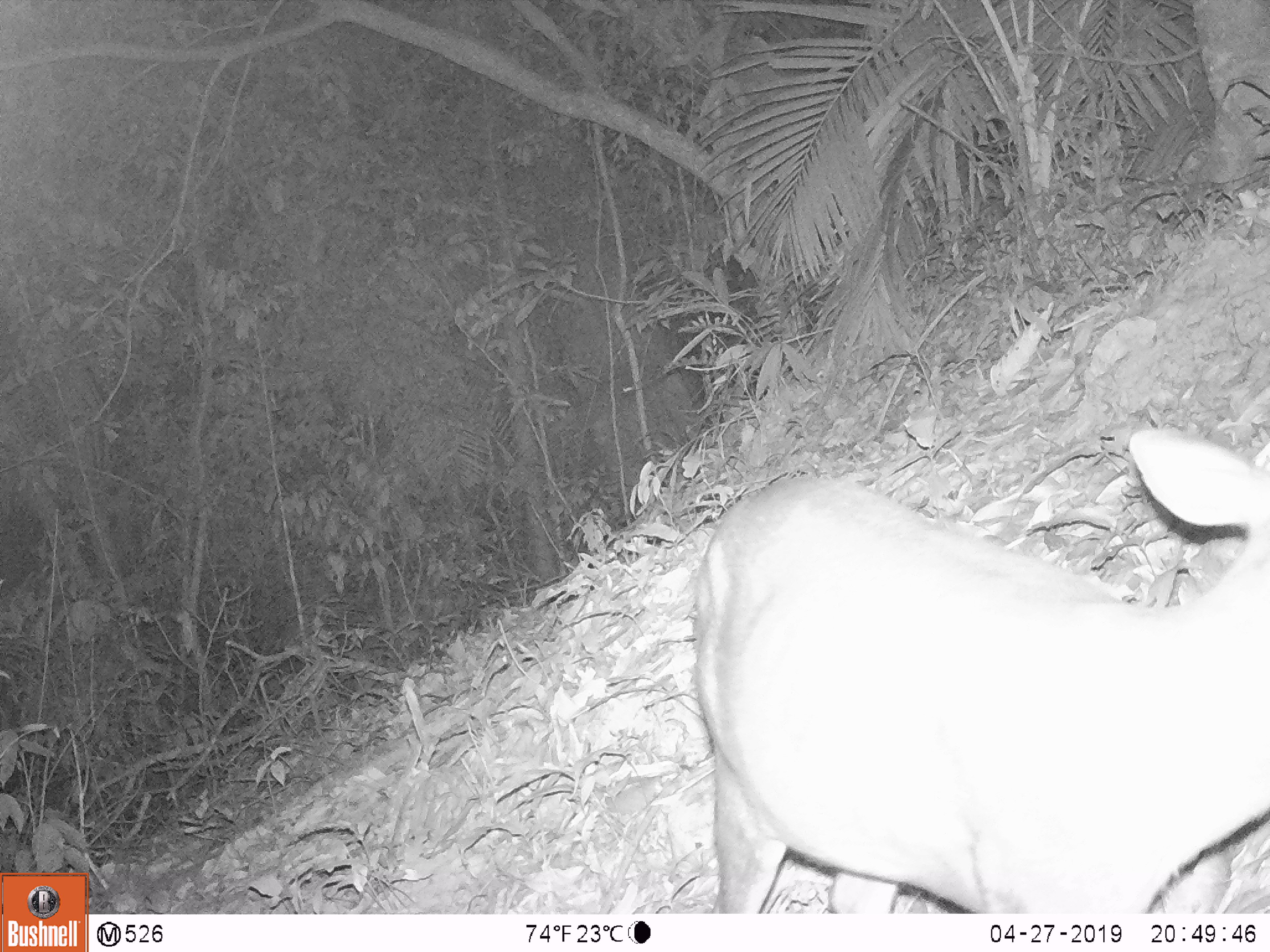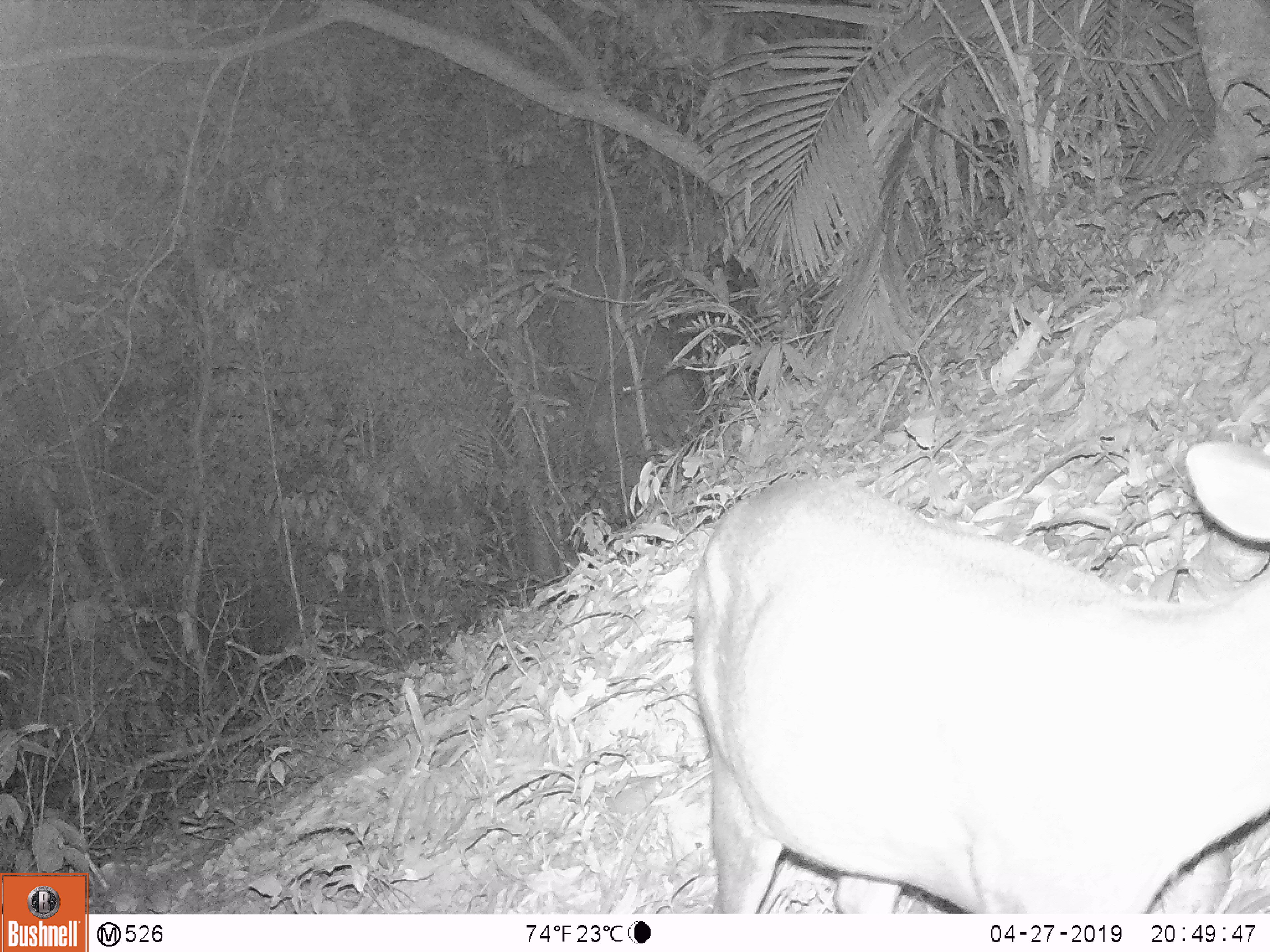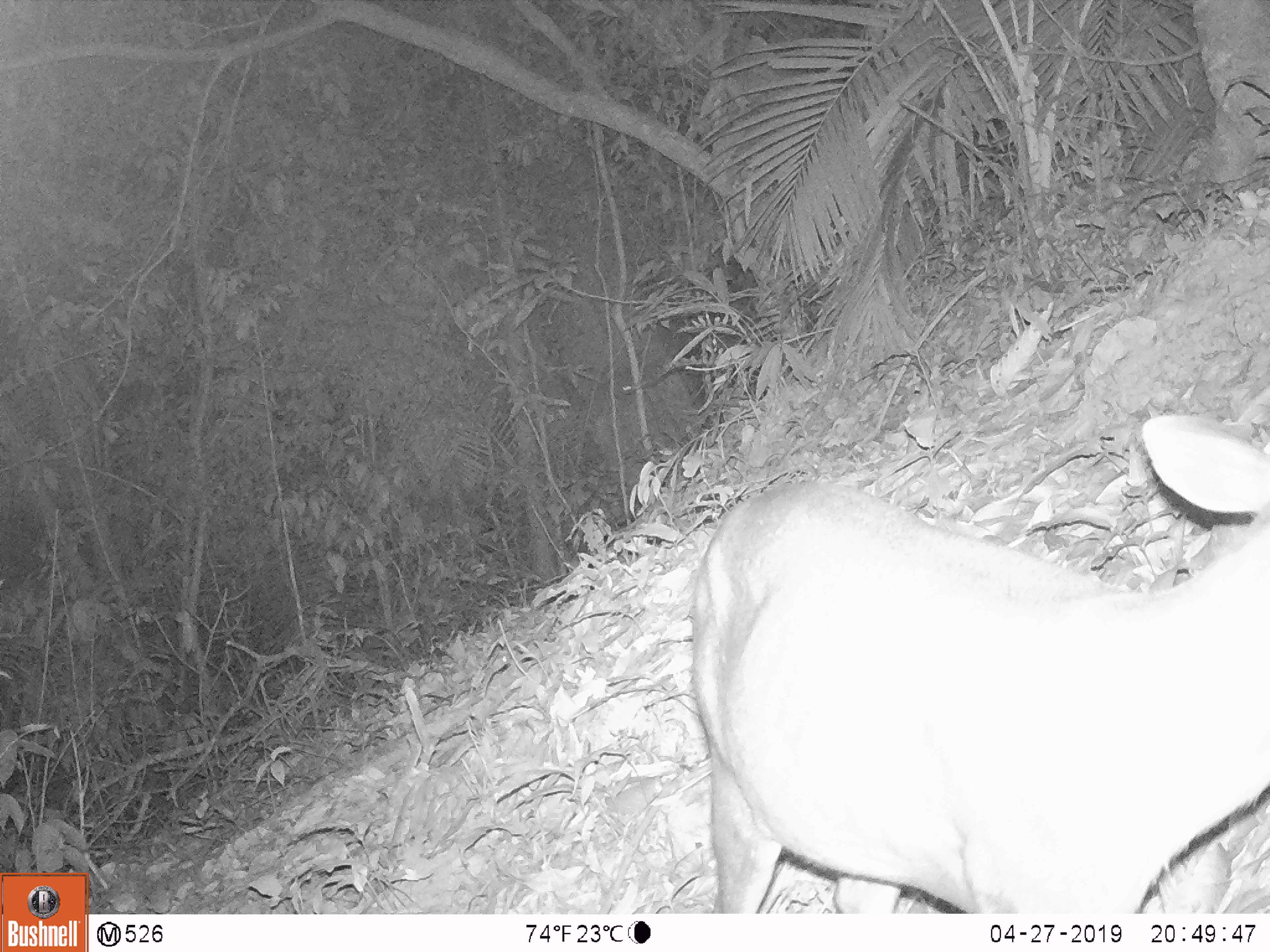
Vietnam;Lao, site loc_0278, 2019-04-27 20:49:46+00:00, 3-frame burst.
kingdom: Animalia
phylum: Chordata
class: Mammalia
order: Artiodactyla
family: Cervidae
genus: Muntiacus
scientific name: Muntiacus rooseveltorum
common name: roosevelt's muntjac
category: roosevelts muntjac group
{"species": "roosevelts muntjac group (roosevelt's muntjac) (Muntiacus rooseveltorum)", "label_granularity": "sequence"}